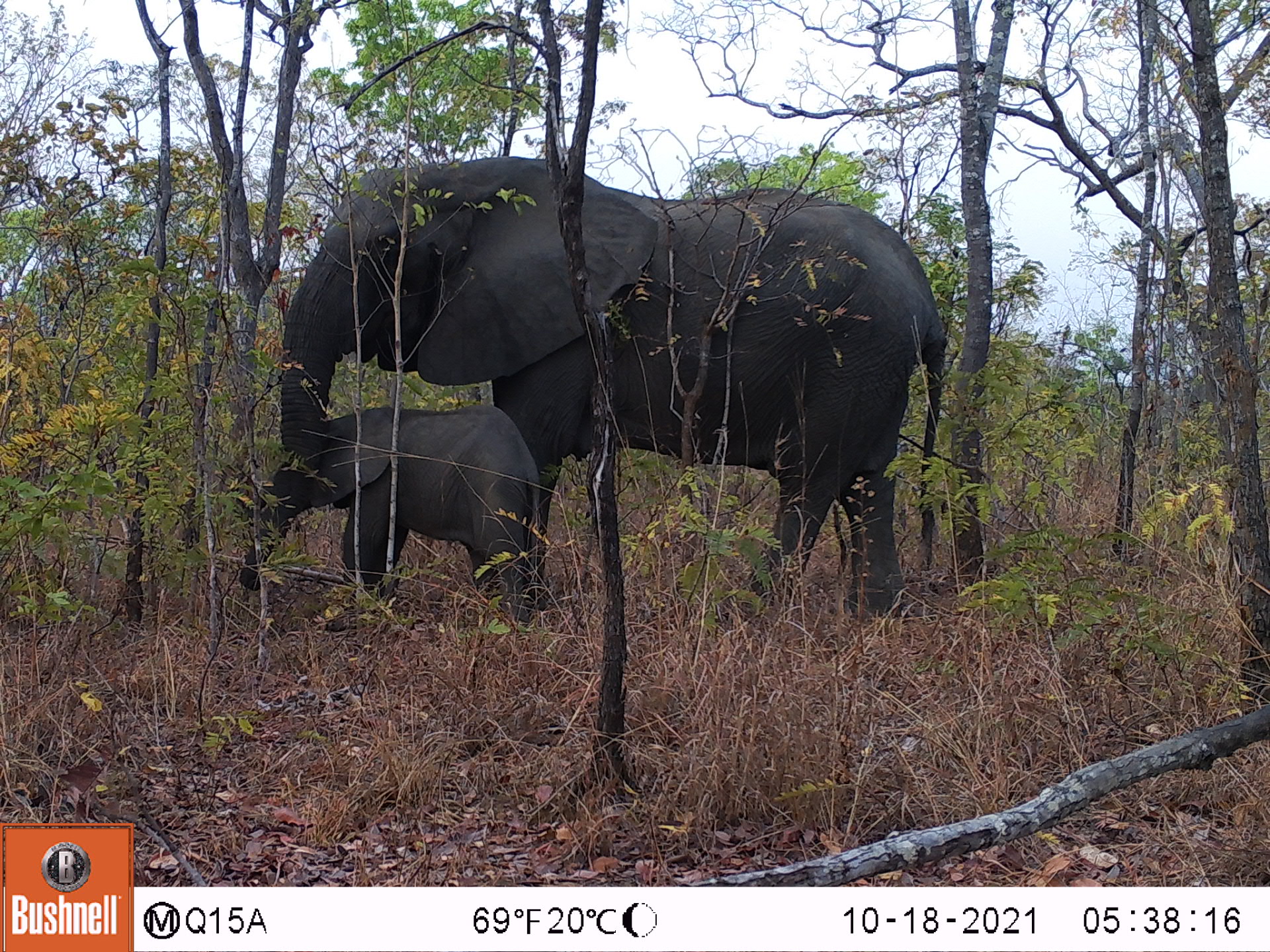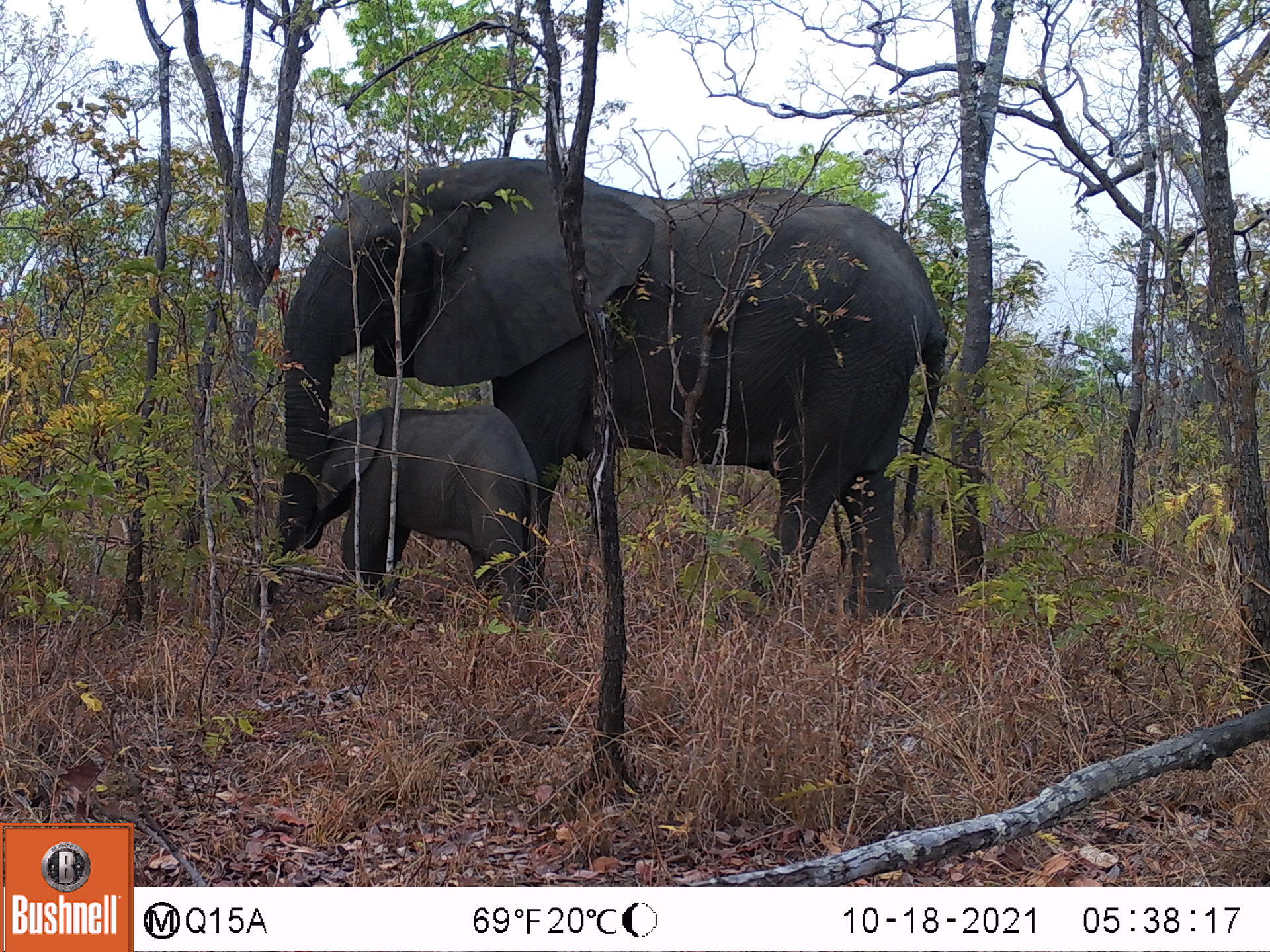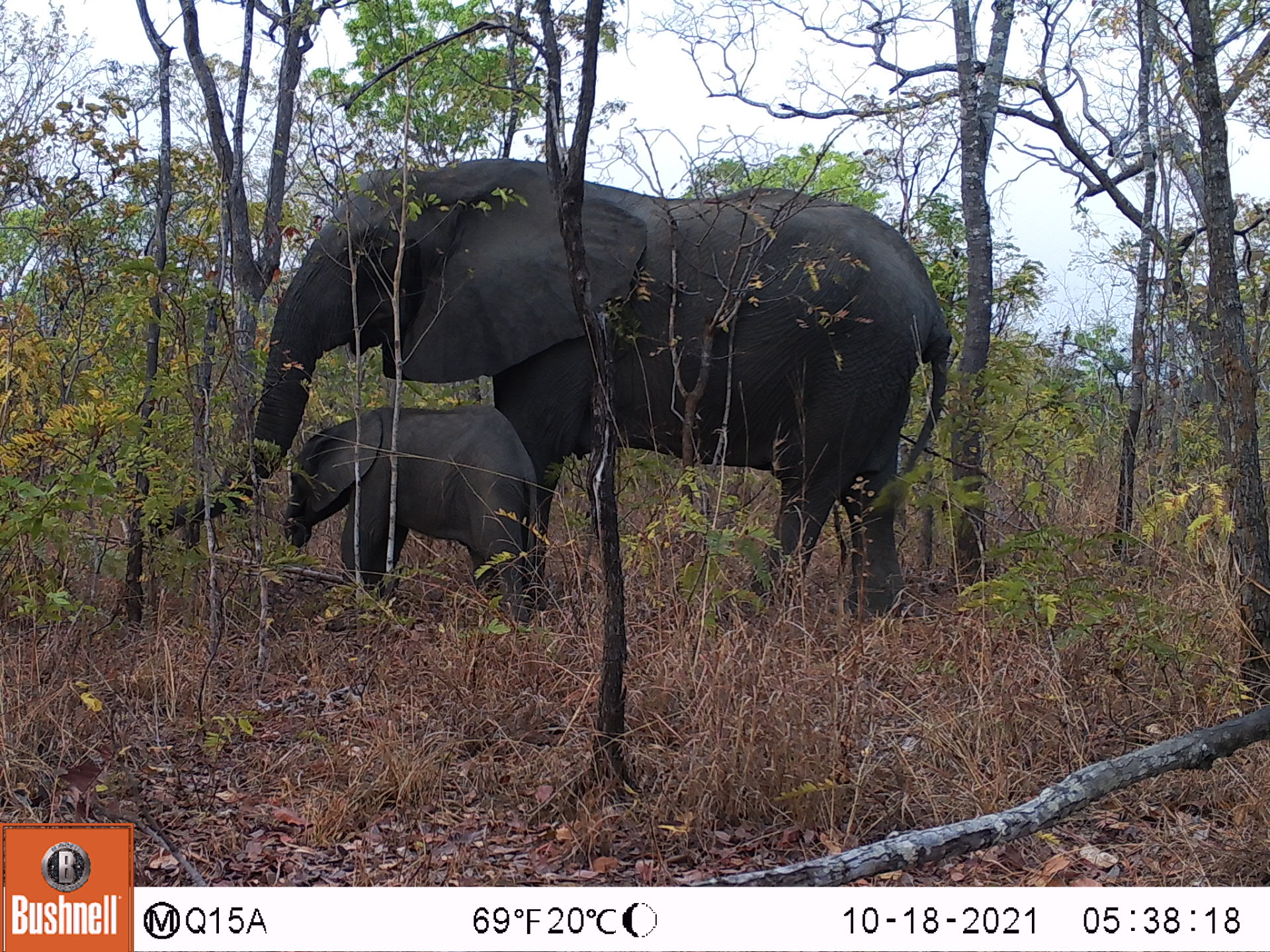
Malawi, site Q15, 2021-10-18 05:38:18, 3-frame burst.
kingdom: Animalia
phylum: Chordata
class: Mammalia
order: Proboscidea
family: Elephantidae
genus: Loxodonta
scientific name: Loxodonta africana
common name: african savanna elephant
African savanna elephant (Loxodonta africana), count 2.